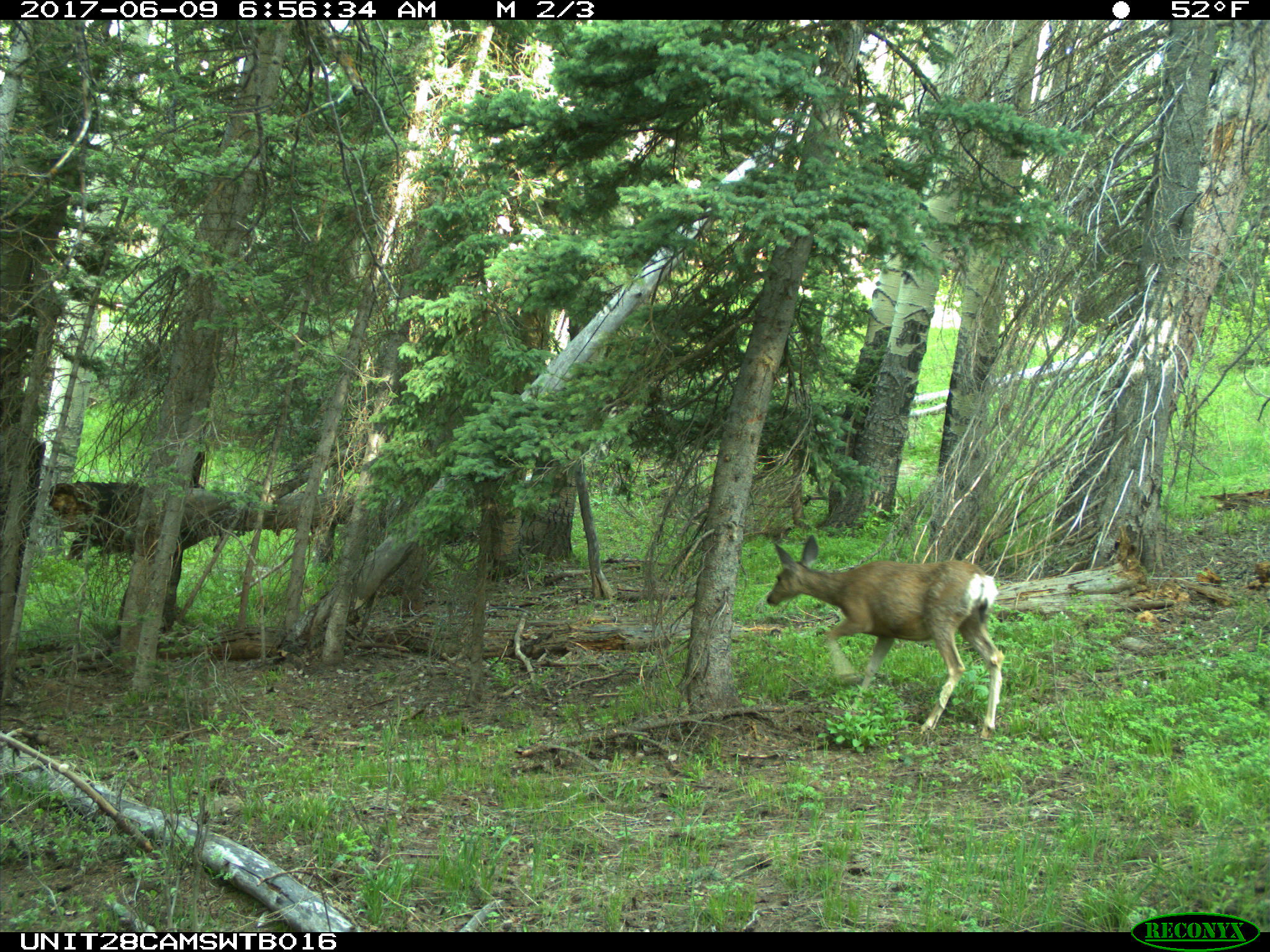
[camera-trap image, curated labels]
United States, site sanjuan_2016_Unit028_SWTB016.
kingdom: Animalia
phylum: Chordata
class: Mammalia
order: Artiodactyla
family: Cervidae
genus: Odocoileus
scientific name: Odocoileus hemionus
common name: mule deer